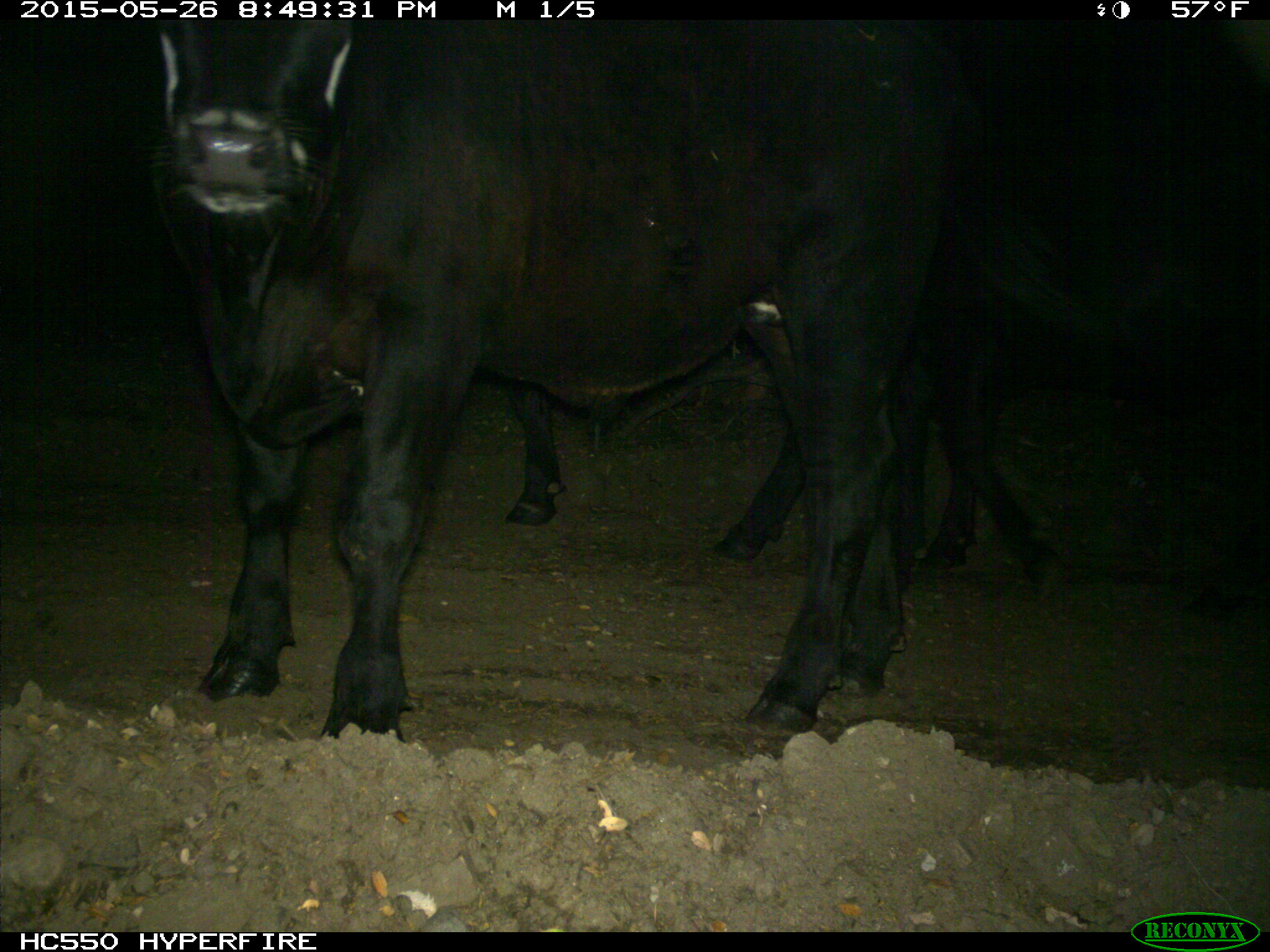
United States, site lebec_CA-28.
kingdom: Animalia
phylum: Chordata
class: Mammalia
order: Artiodactyla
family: Bovidae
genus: Bos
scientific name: Bos taurus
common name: domestic cow